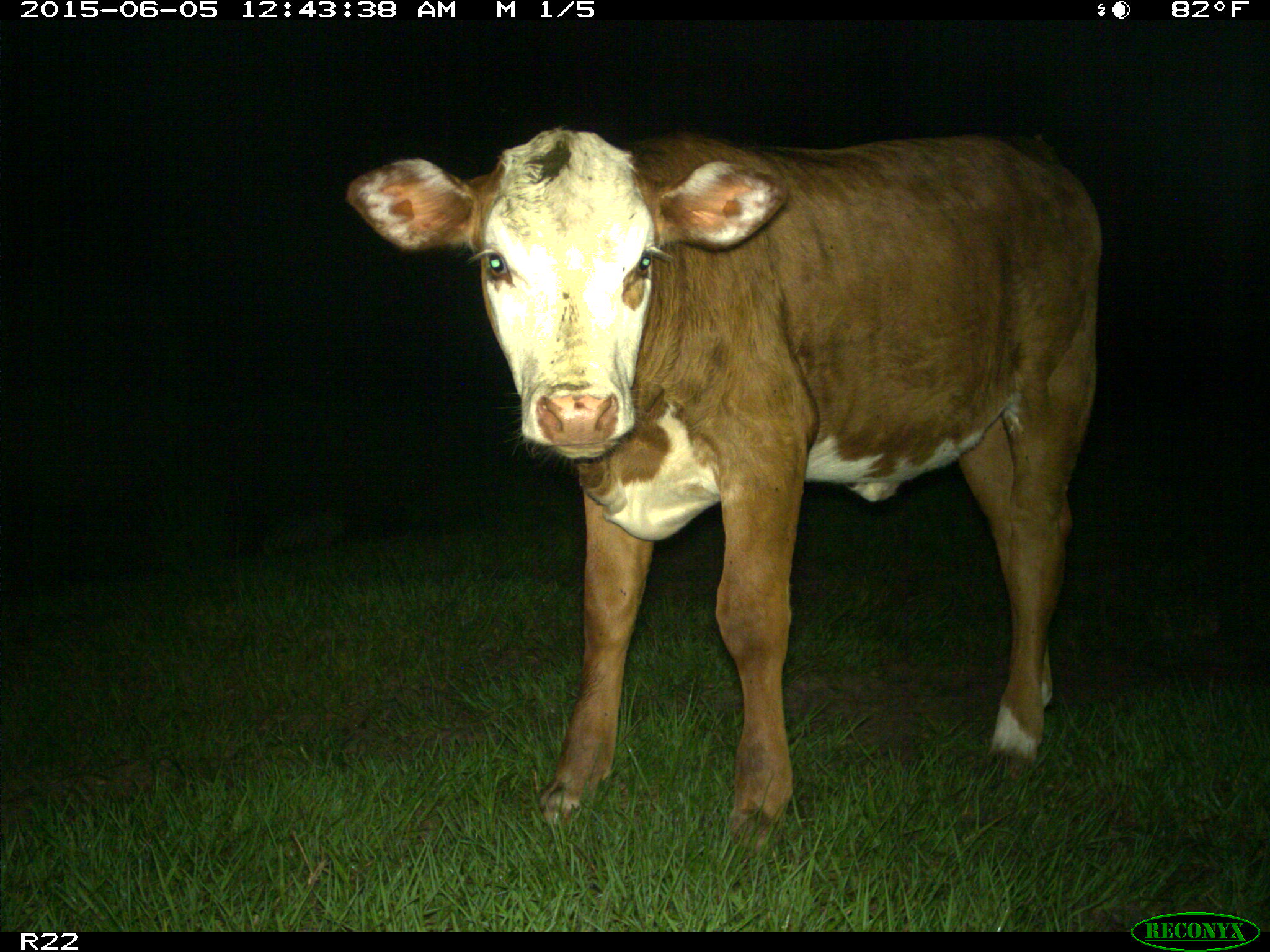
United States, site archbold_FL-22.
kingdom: Animalia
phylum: Chordata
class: Mammalia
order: Artiodactyla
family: Bovidae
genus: Bos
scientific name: Bos taurus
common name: domestic cow